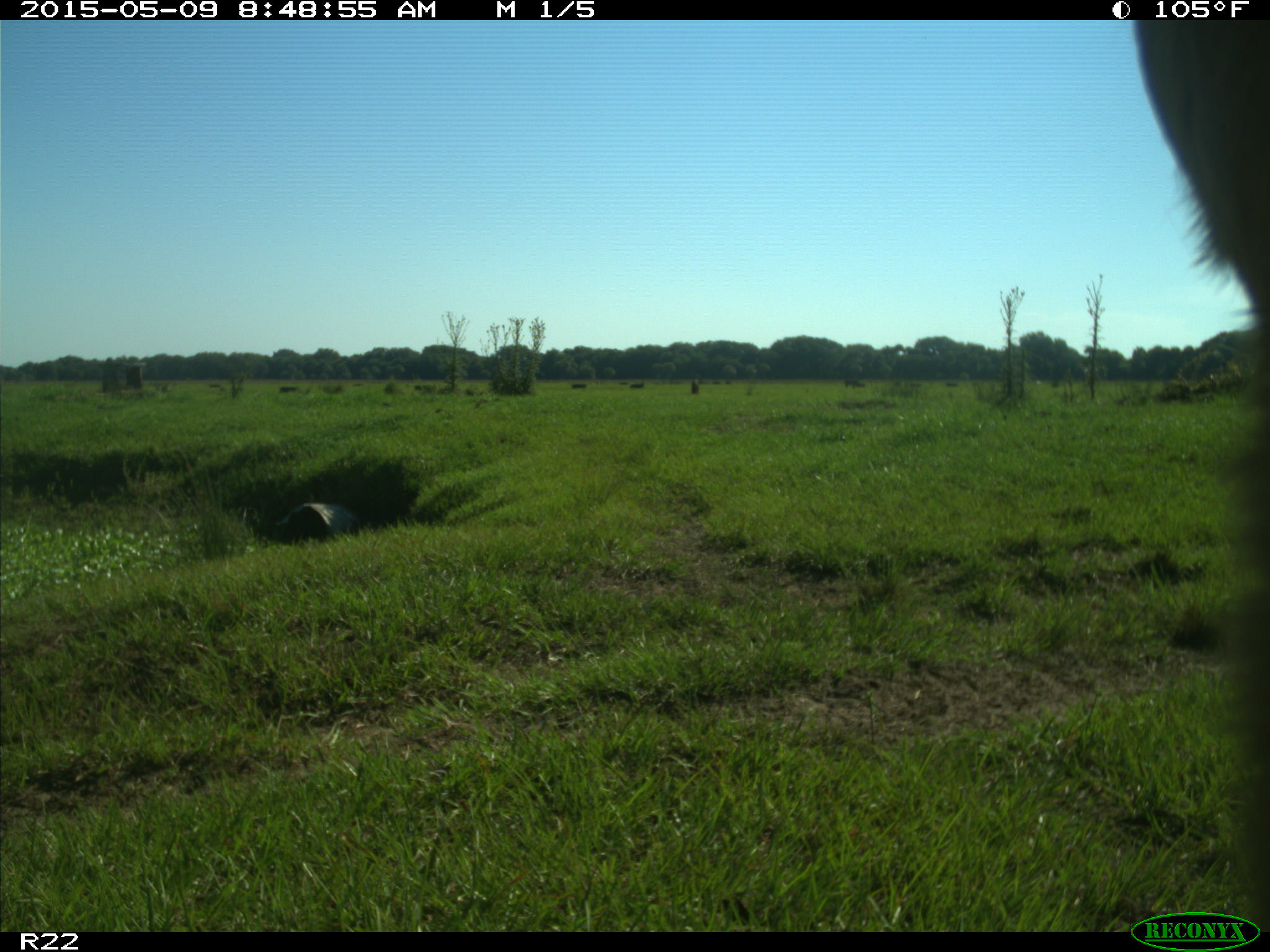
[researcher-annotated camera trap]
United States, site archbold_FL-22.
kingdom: Animalia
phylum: Chordata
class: Mammalia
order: Artiodactyla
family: Bovidae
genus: Bos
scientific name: Bos taurus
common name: domestic cow